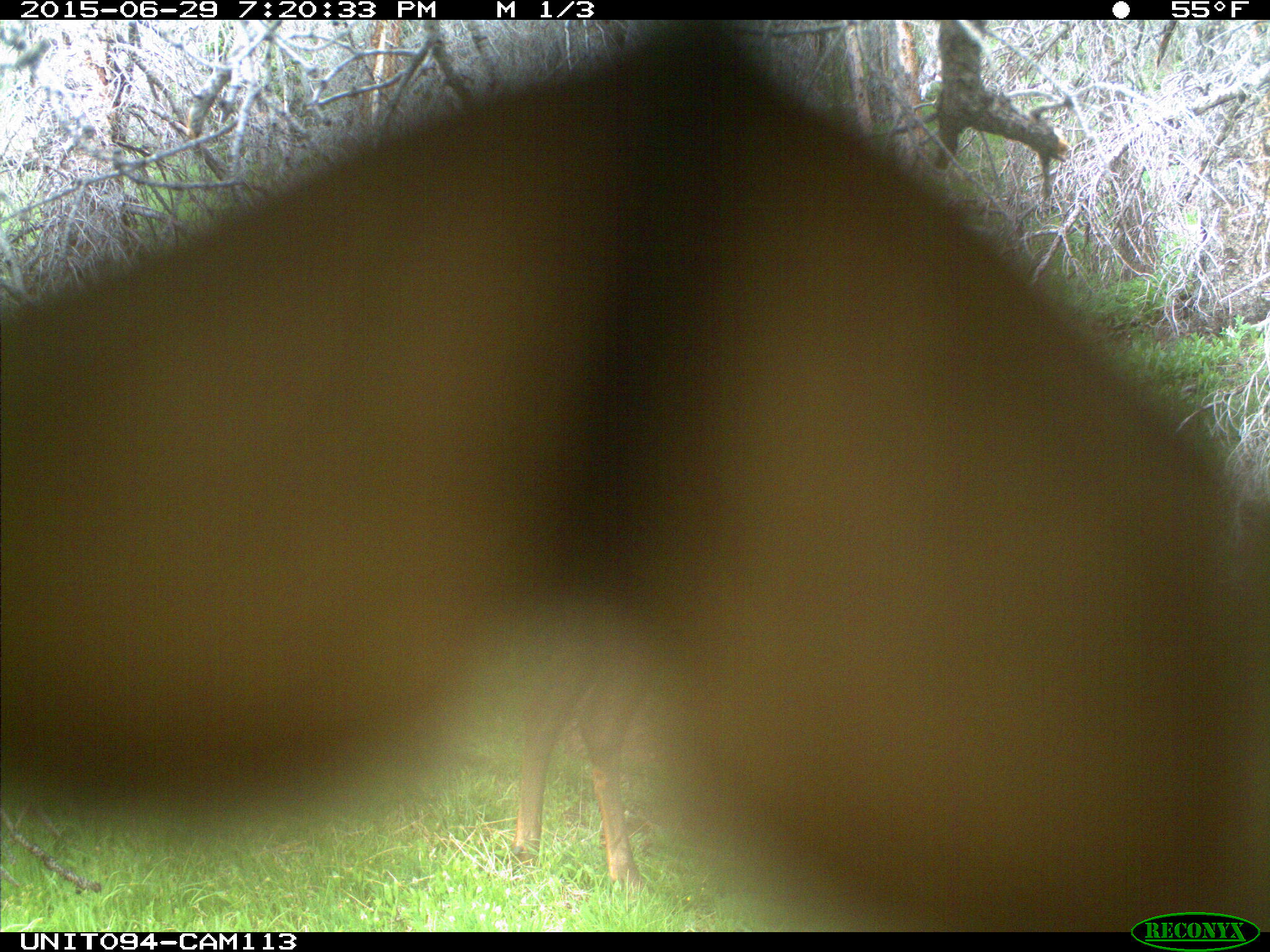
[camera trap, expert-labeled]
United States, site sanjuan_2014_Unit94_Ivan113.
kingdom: Animalia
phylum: Chordata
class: Mammalia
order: Artiodactyla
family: Cervidae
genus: Cervus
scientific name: Cervus elaphus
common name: red deer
Cervus elaphus (red deer).